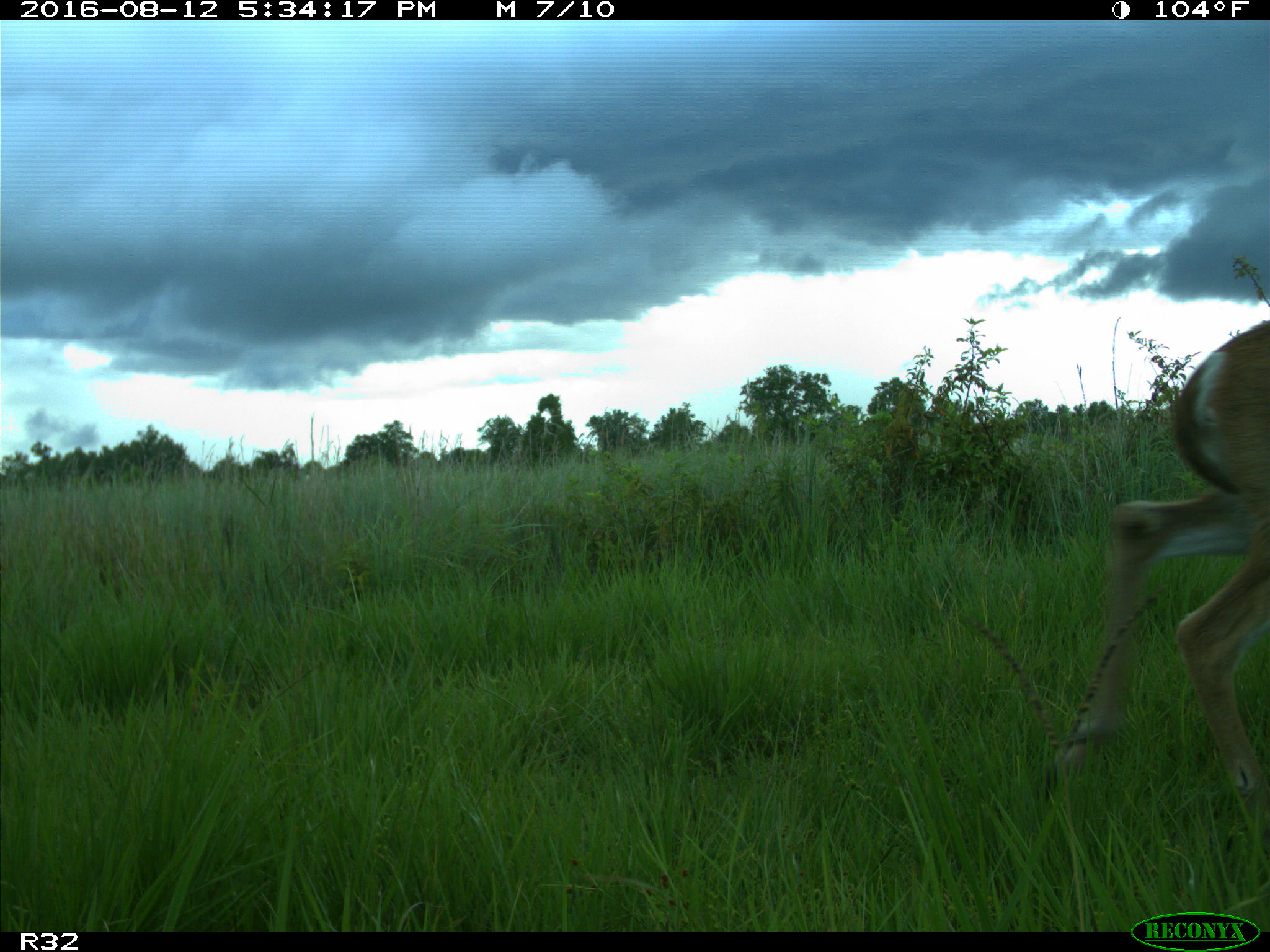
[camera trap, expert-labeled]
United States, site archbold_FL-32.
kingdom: Animalia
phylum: Chordata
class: Mammalia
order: Artiodactyla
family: Cervidae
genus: Odocoileus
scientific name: Odocoileus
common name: deer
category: unidentified deer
Unidentified deer (deer) (Odocoileus).